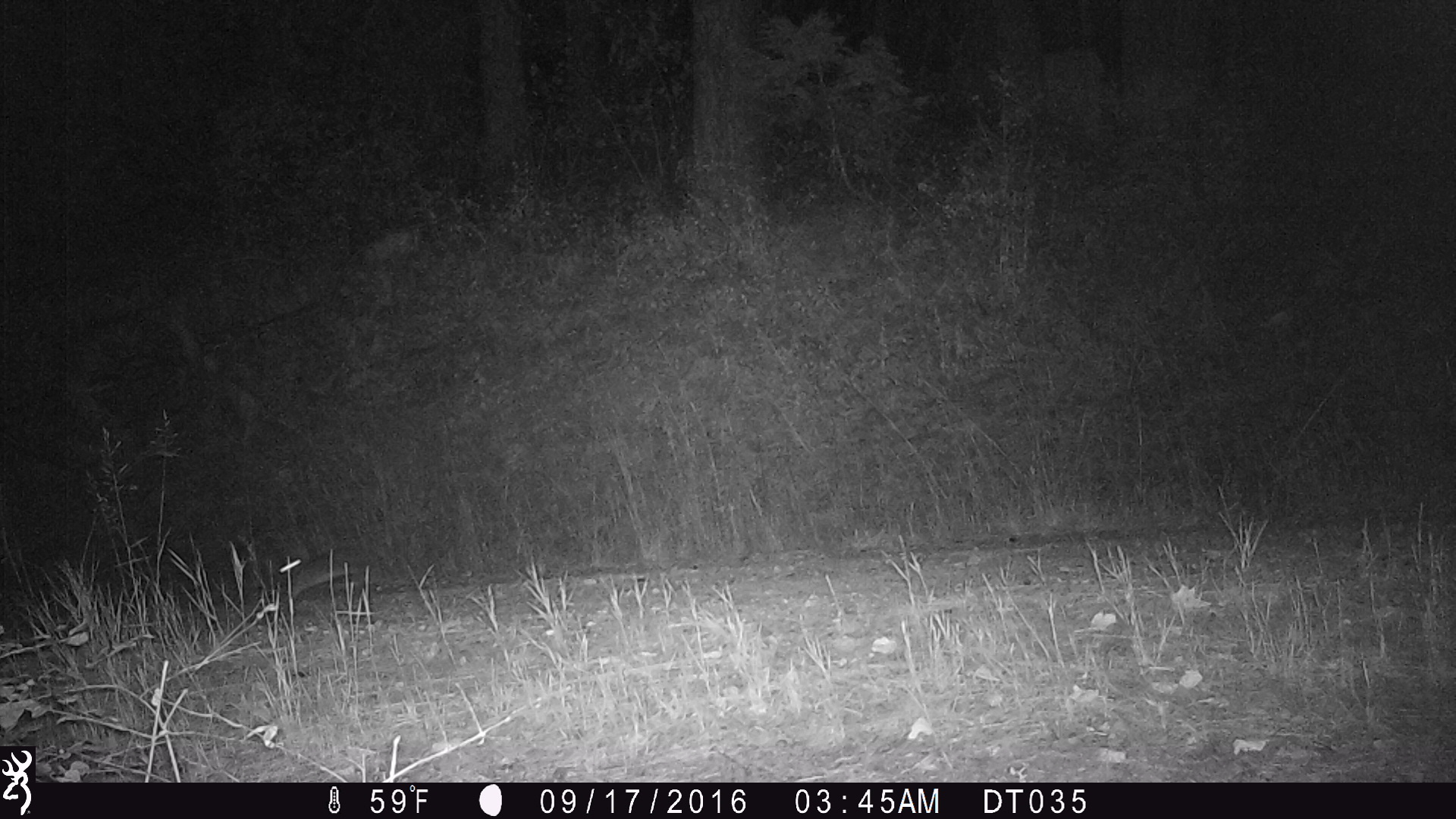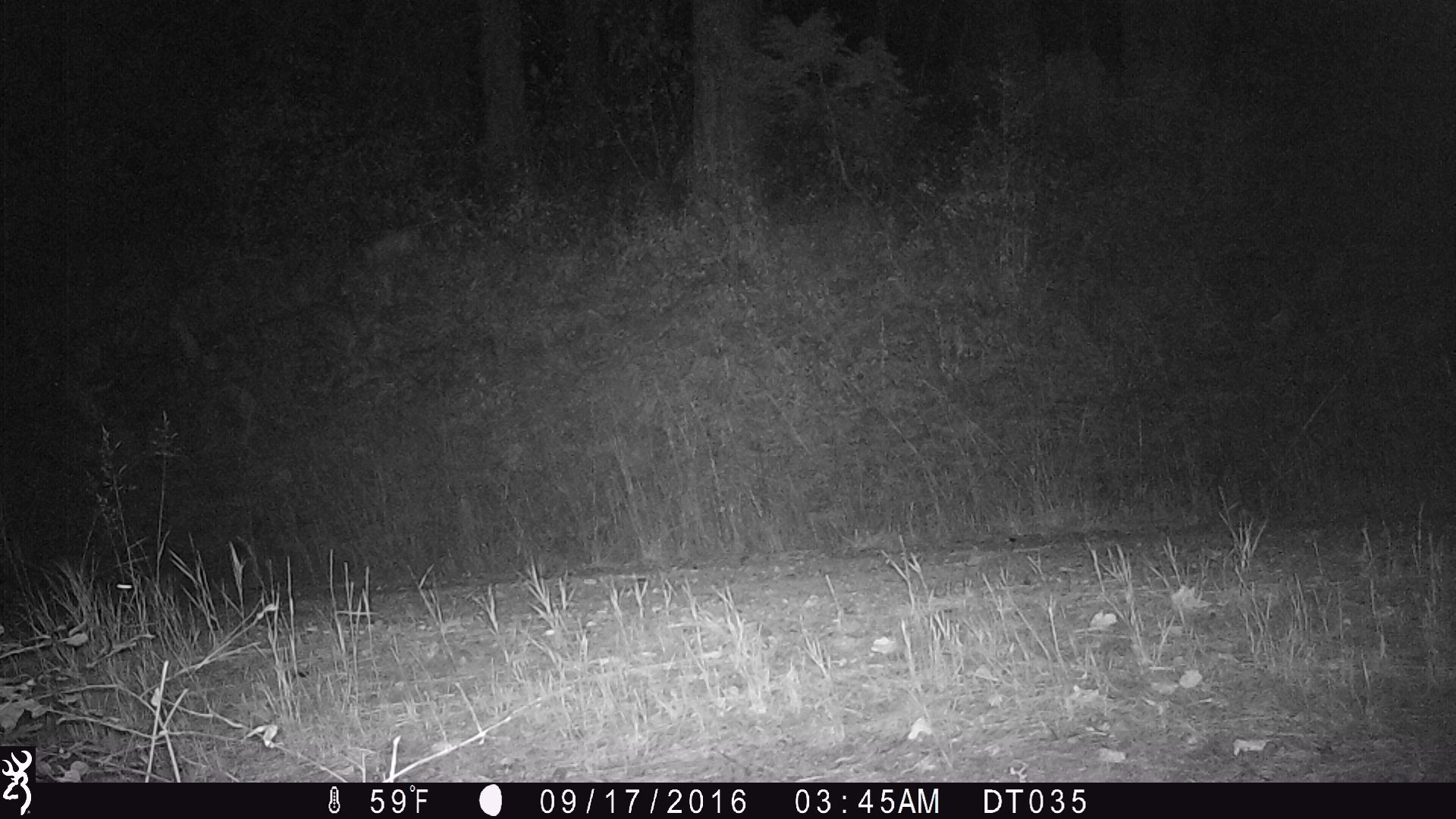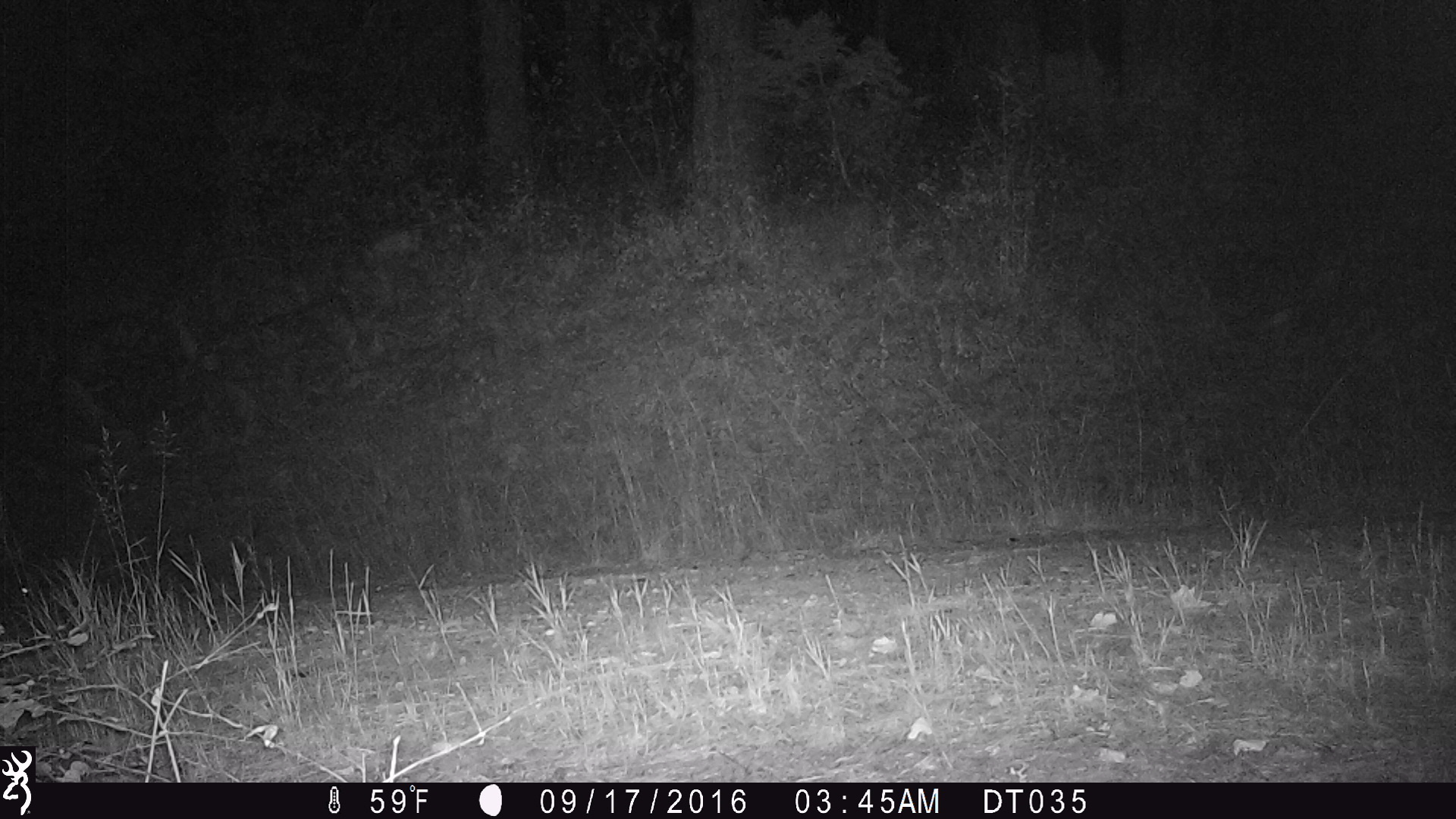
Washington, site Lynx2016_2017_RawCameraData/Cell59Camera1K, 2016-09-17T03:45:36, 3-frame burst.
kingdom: Animalia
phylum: Chordata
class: Mammalia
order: Lagomorpha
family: Leporidae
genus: Lepus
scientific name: Lepus americanus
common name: snowshoe hare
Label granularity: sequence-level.